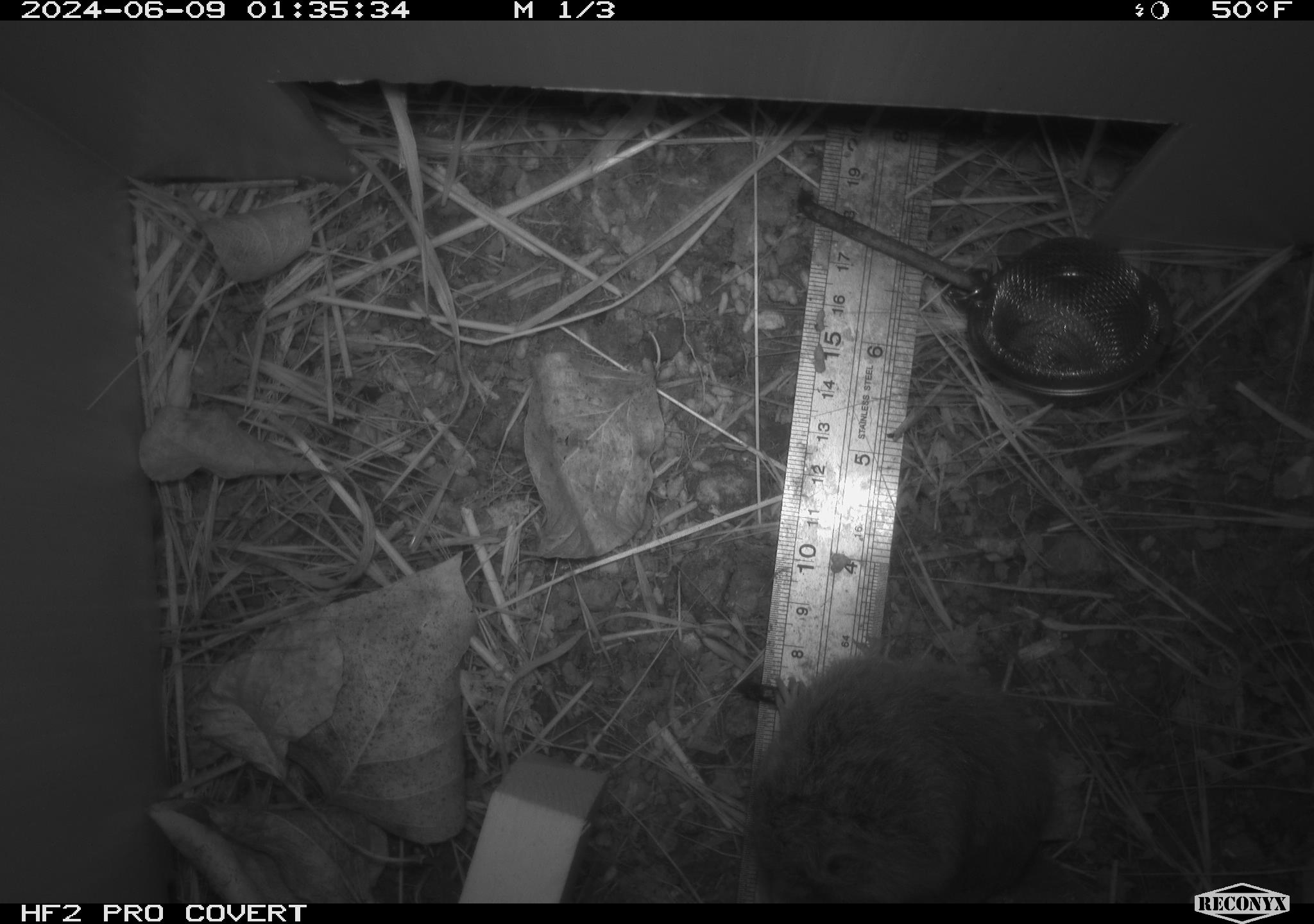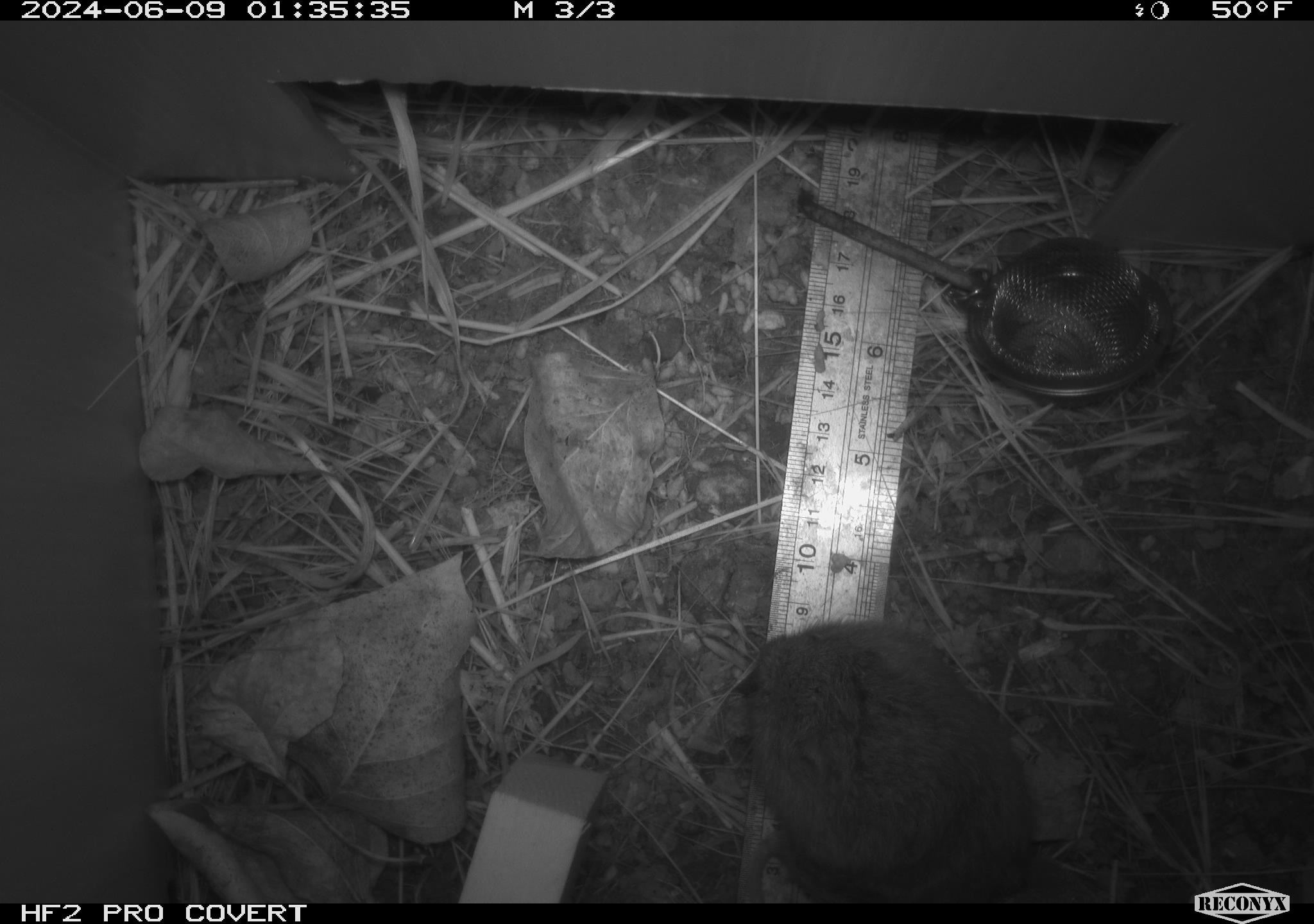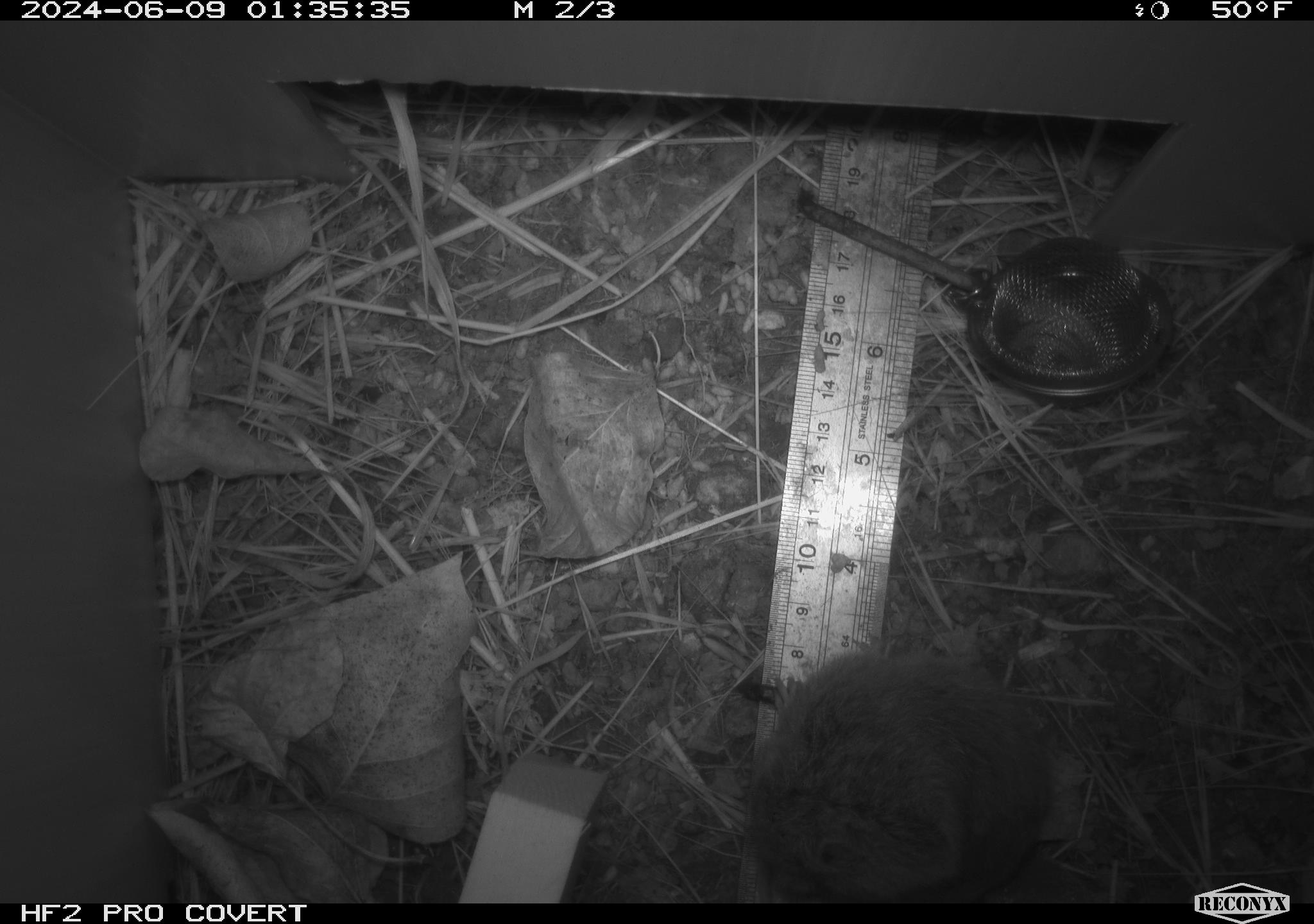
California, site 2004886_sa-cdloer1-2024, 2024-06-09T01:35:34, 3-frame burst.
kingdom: Animalia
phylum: Chordata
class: Mammalia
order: Rodentia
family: Cricetidae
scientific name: Arvicolinae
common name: voles, lemmings, and muskrats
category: arvicolinae subfamily